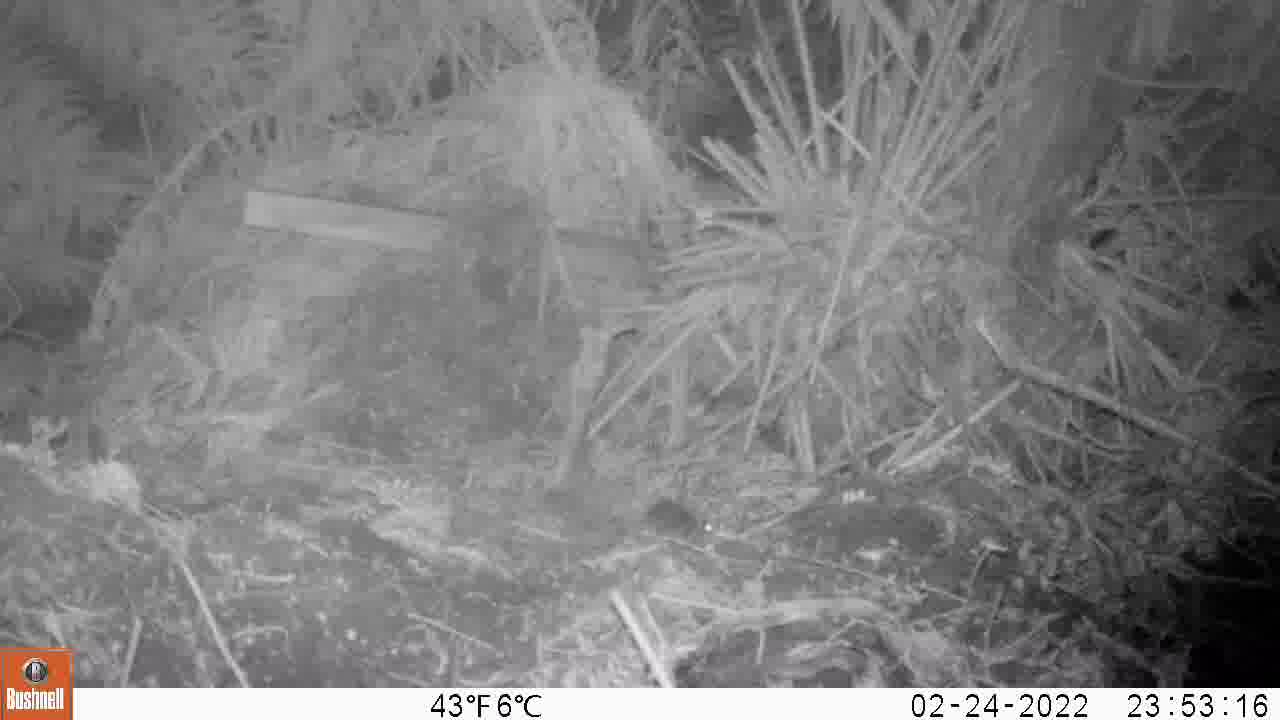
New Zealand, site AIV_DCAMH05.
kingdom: Animalia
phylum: Chordata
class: Mammalia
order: Rodentia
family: Muridae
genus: Mus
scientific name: Mus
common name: mouse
Mouse (Mus).